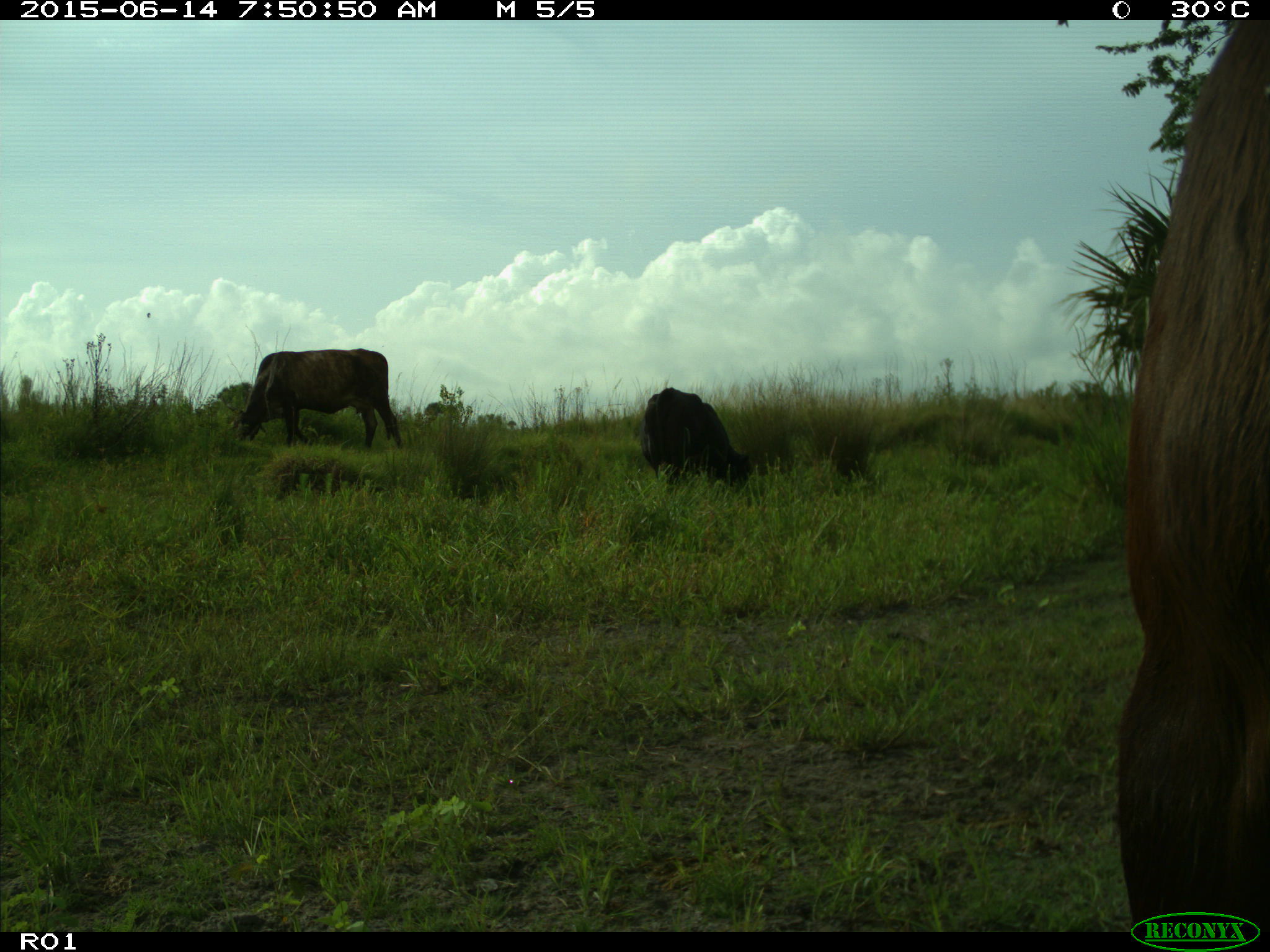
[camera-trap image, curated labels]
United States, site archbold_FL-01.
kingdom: Animalia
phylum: Chordata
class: Mammalia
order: Artiodactyla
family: Bovidae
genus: Bos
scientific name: Bos taurus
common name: domestic cow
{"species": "Bos taurus (domestic cow)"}